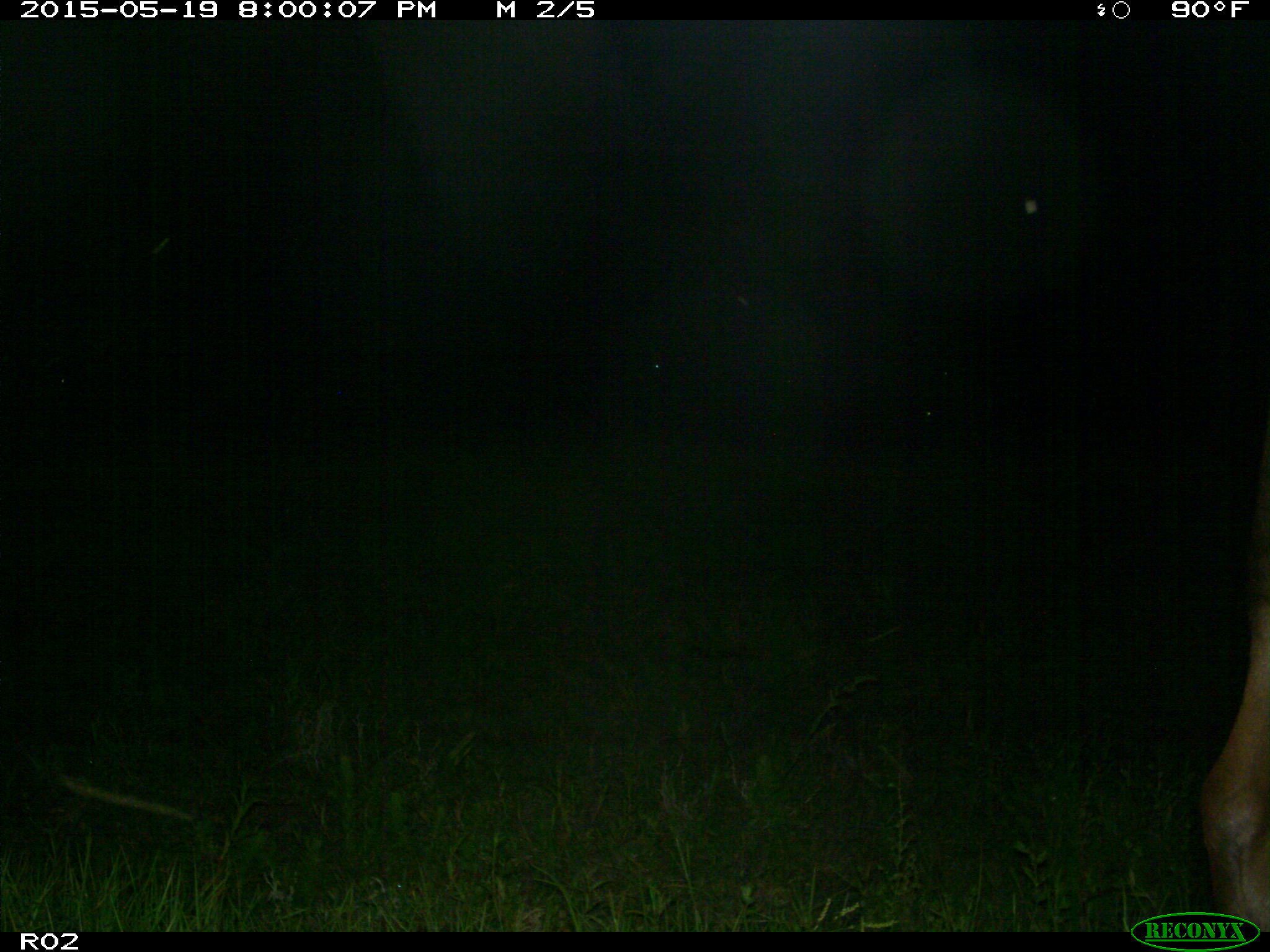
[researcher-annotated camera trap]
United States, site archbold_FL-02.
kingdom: Animalia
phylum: Chordata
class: Mammalia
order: Artiodactyla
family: Bovidae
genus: Bos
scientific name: Bos taurus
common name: domestic cow